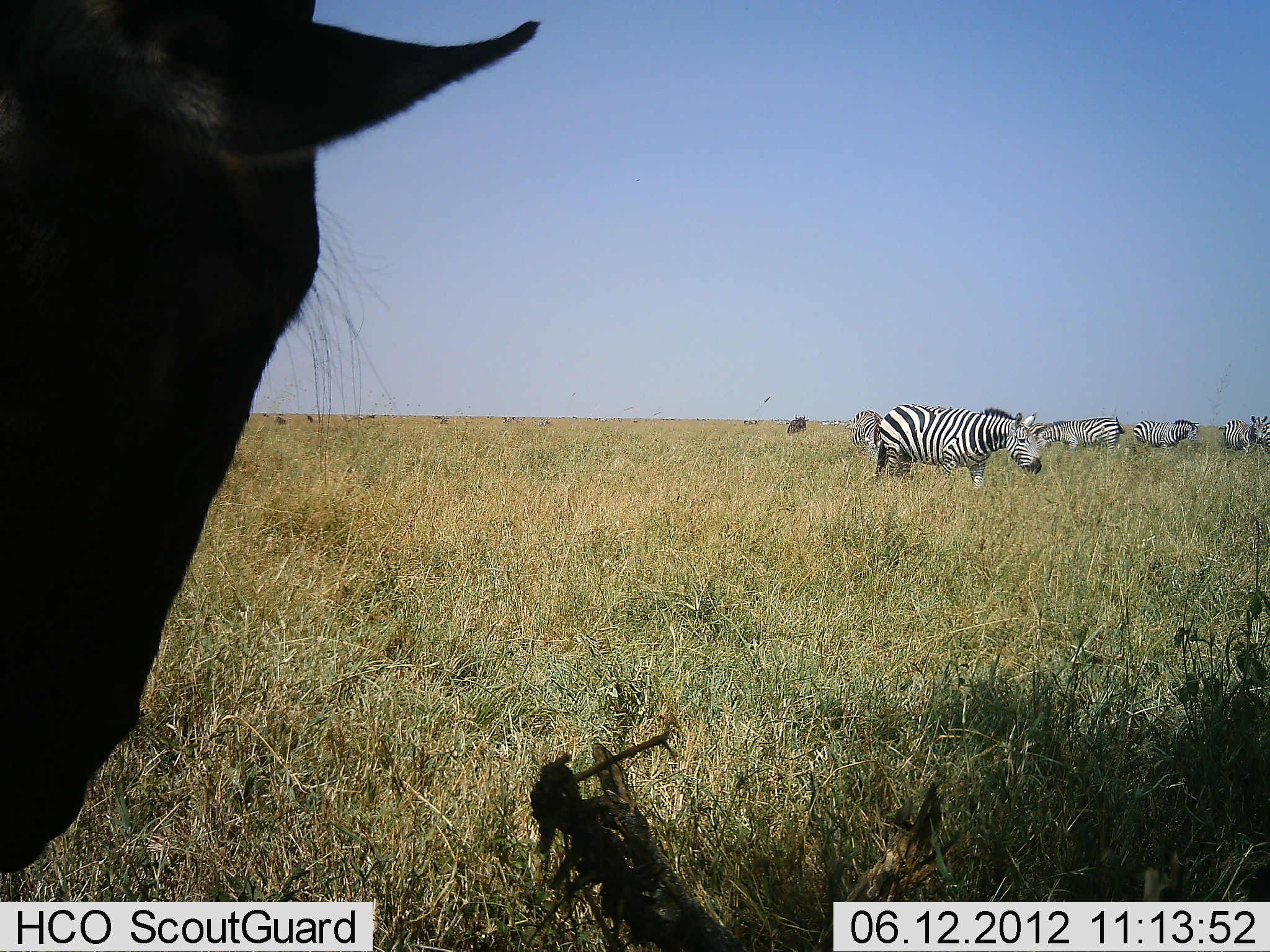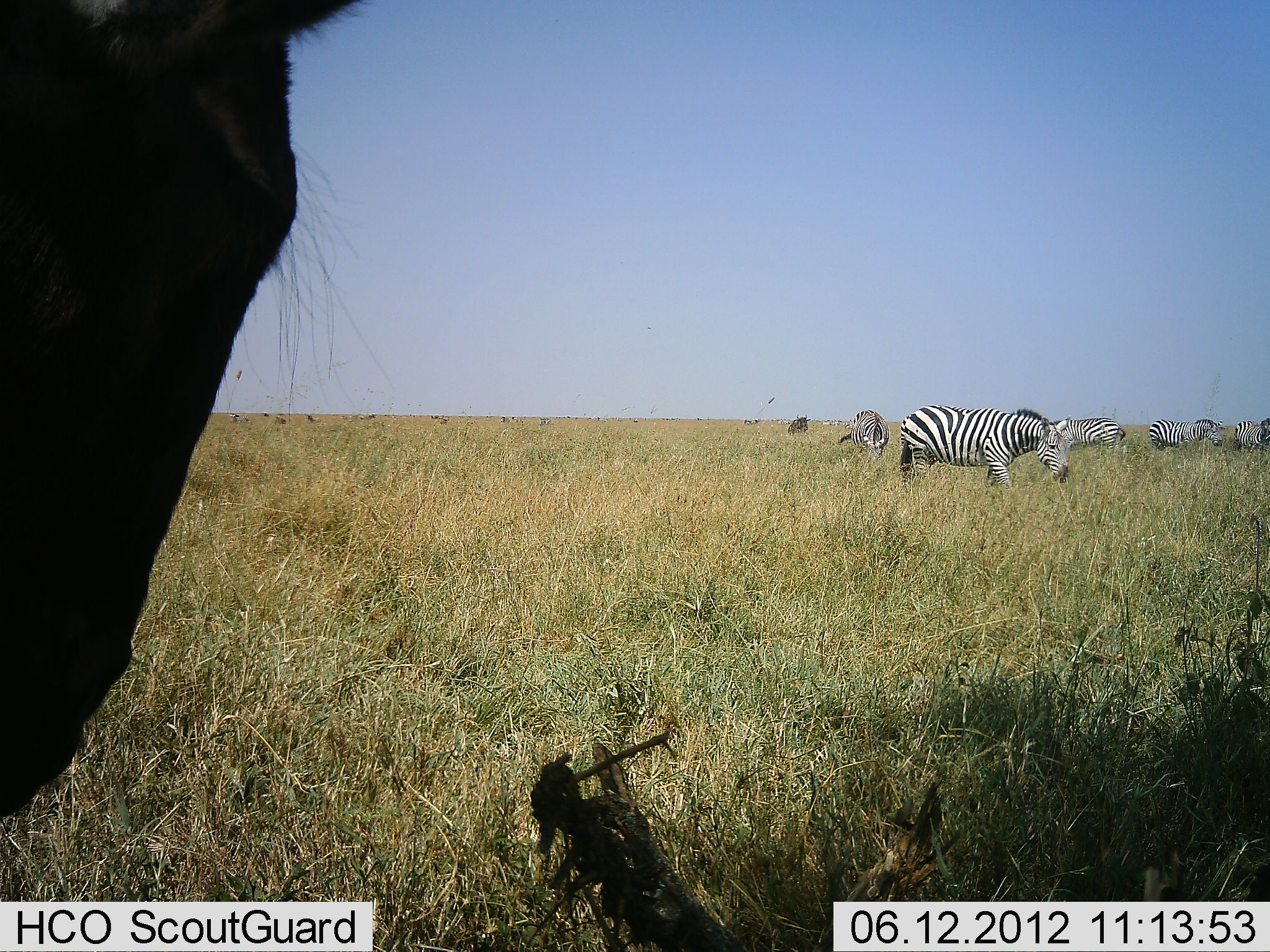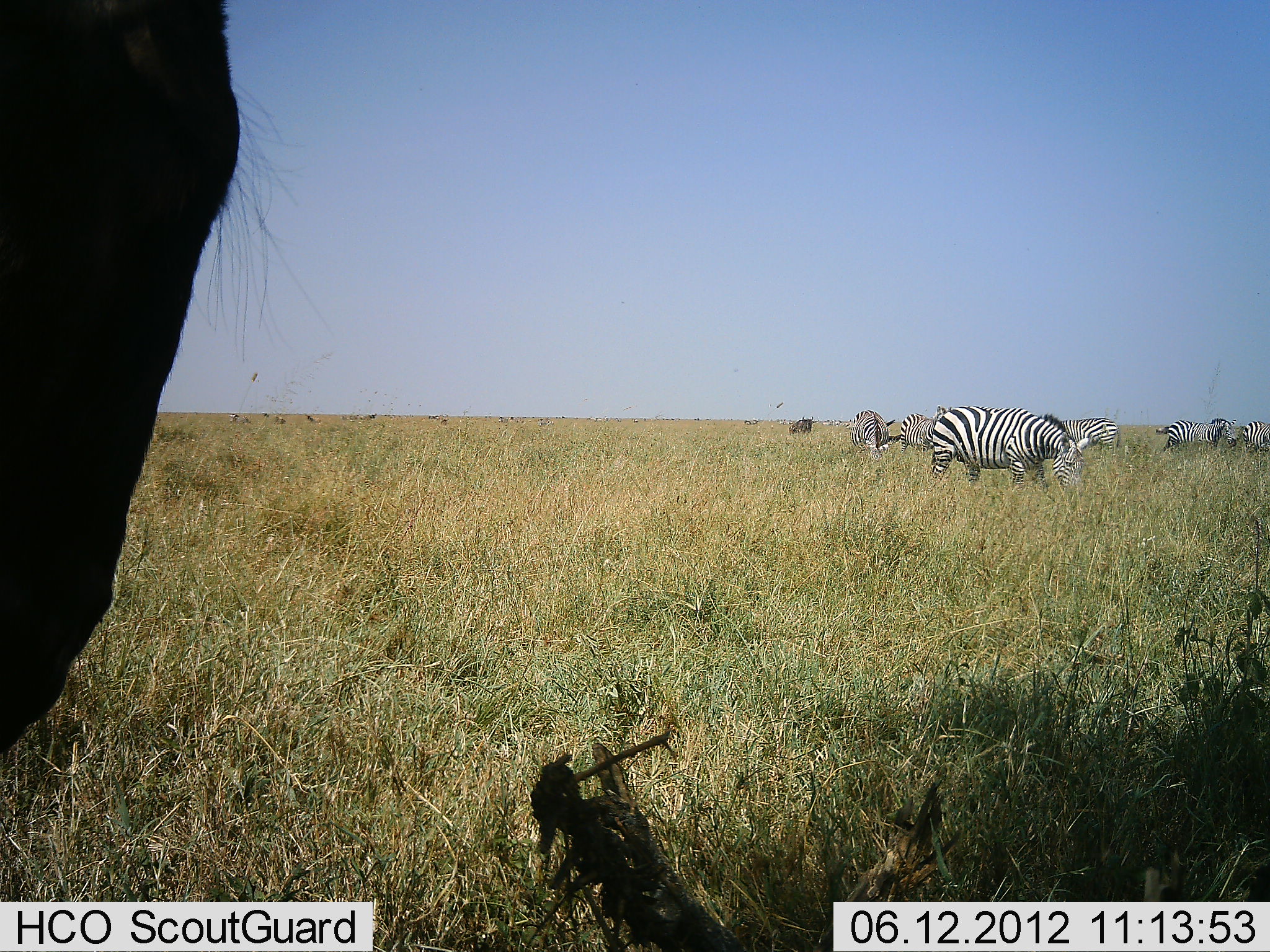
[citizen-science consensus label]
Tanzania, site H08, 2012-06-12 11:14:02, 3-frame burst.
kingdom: Animalia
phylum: Chordata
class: Mammalia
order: Perissodactyla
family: Equidae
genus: Equus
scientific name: Equus quagga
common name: plains zebra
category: zebra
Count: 6.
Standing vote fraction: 38%.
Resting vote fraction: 6%.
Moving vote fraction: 50%.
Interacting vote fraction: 6%.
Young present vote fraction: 0%.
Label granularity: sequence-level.